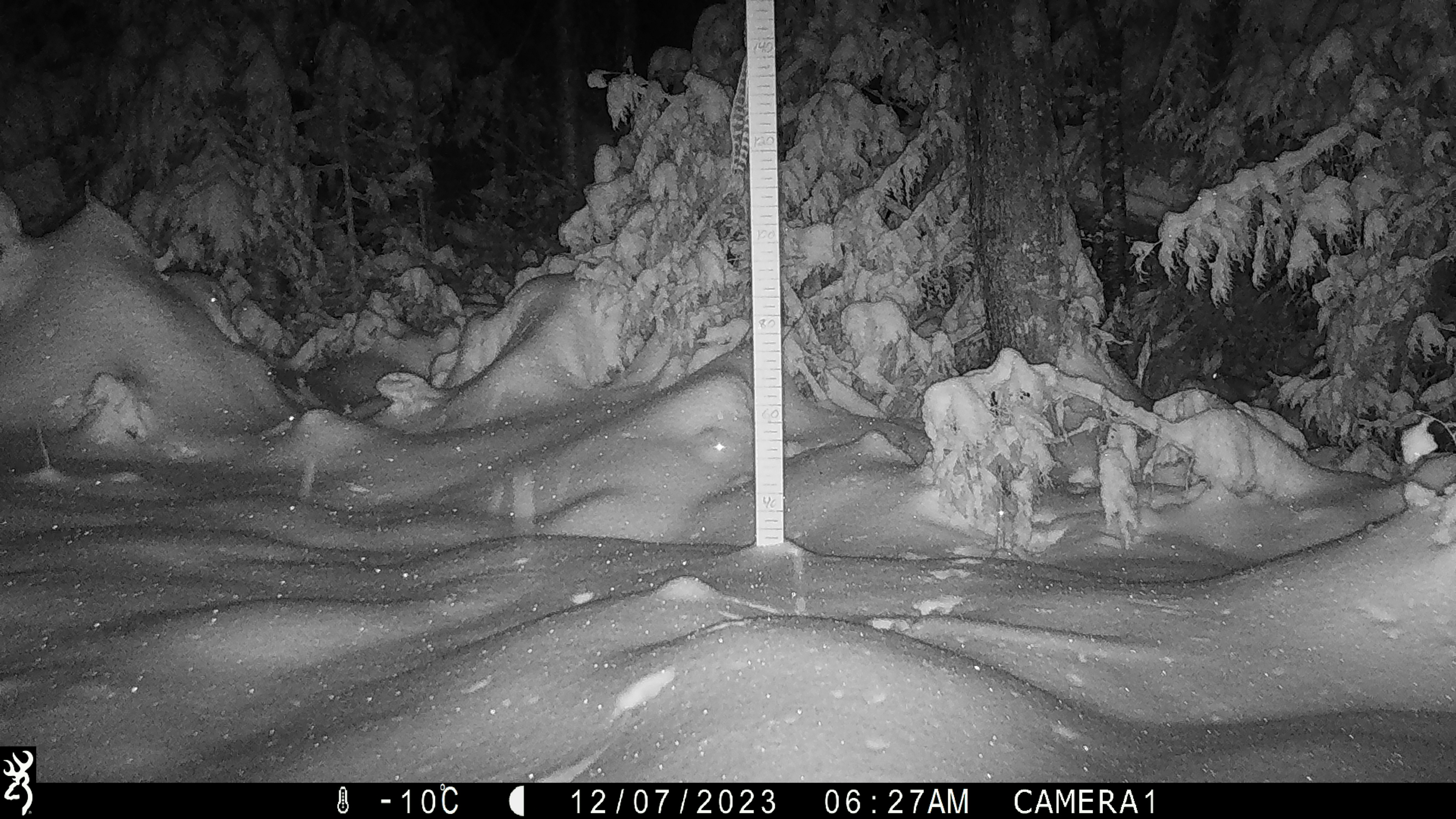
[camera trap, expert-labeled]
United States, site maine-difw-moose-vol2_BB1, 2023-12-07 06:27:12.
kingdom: Animalia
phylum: Chordata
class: Mammalia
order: Lagomorpha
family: Leporidae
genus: Lepus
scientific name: Lepus americanus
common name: snowshoe hare